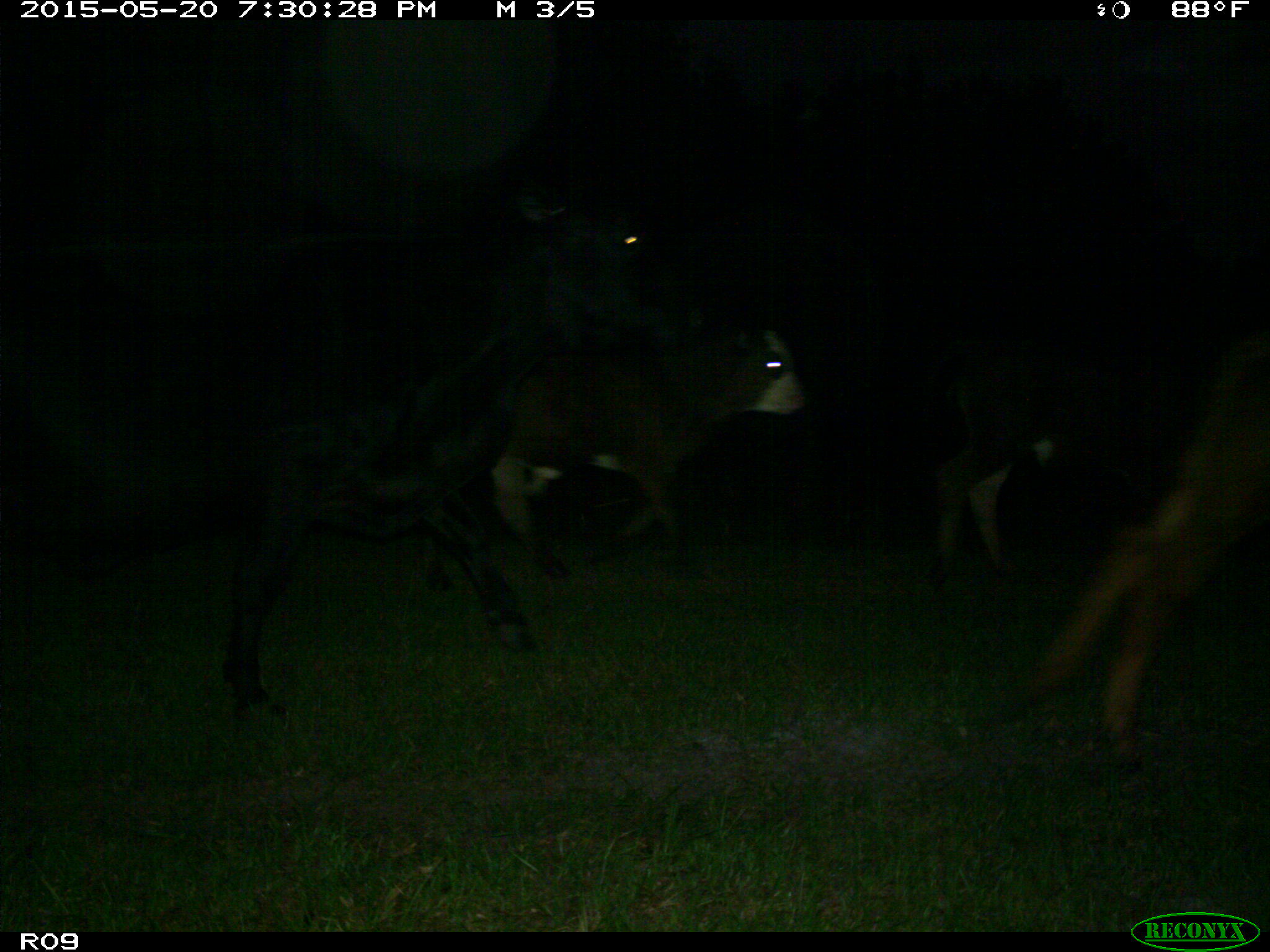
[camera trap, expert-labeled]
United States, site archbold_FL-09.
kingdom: Animalia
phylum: Chordata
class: Mammalia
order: Artiodactyla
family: Bovidae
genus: Bos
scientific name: Bos taurus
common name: domestic cow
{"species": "Bos taurus (domestic cow)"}